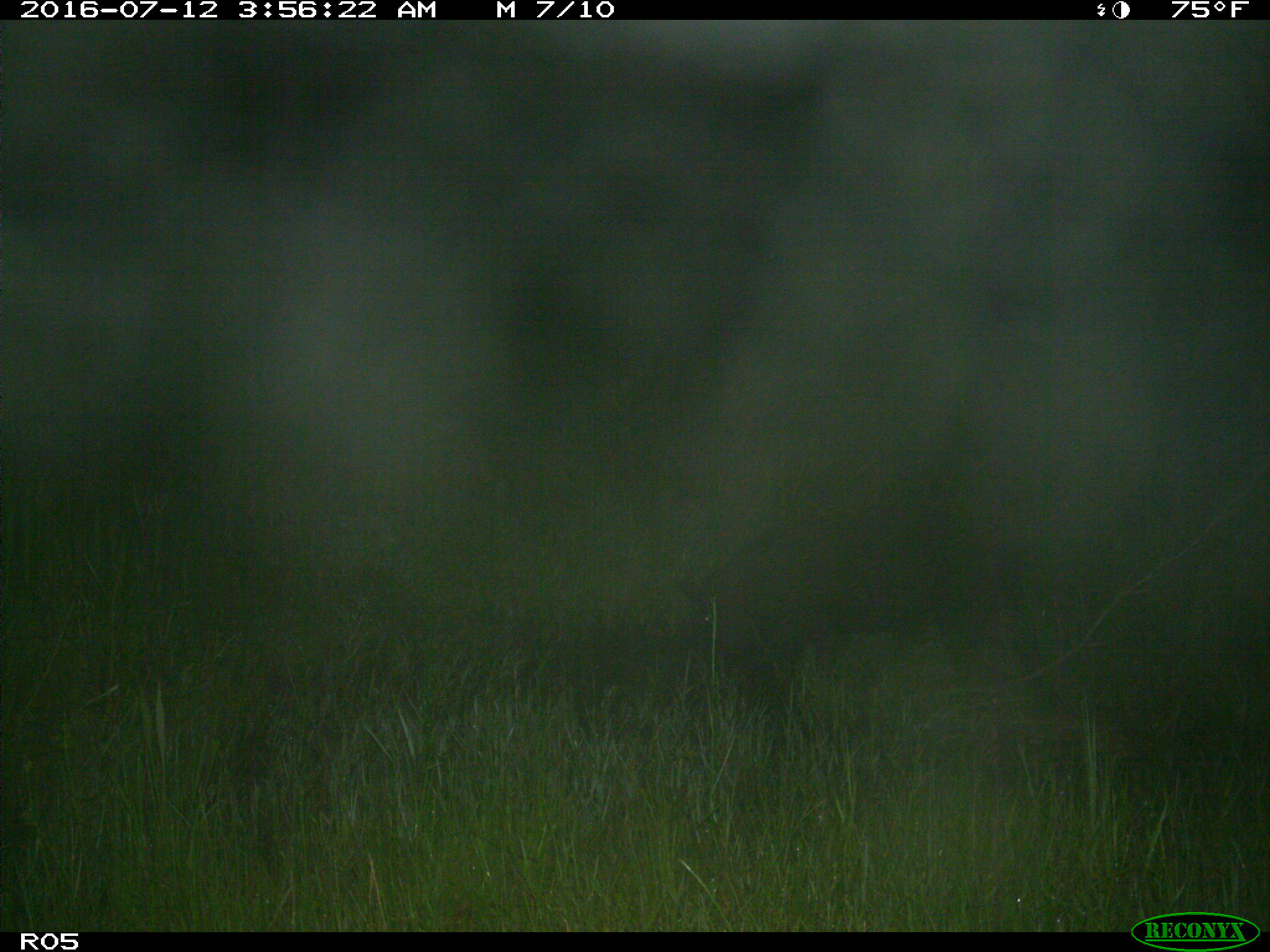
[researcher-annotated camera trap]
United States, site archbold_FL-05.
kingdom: Animalia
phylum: Chordata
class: Mammalia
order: Artiodactyla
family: Suidae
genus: Sus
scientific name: Sus scrofa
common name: wild boar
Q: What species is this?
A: Sus scrofa (wild boar).